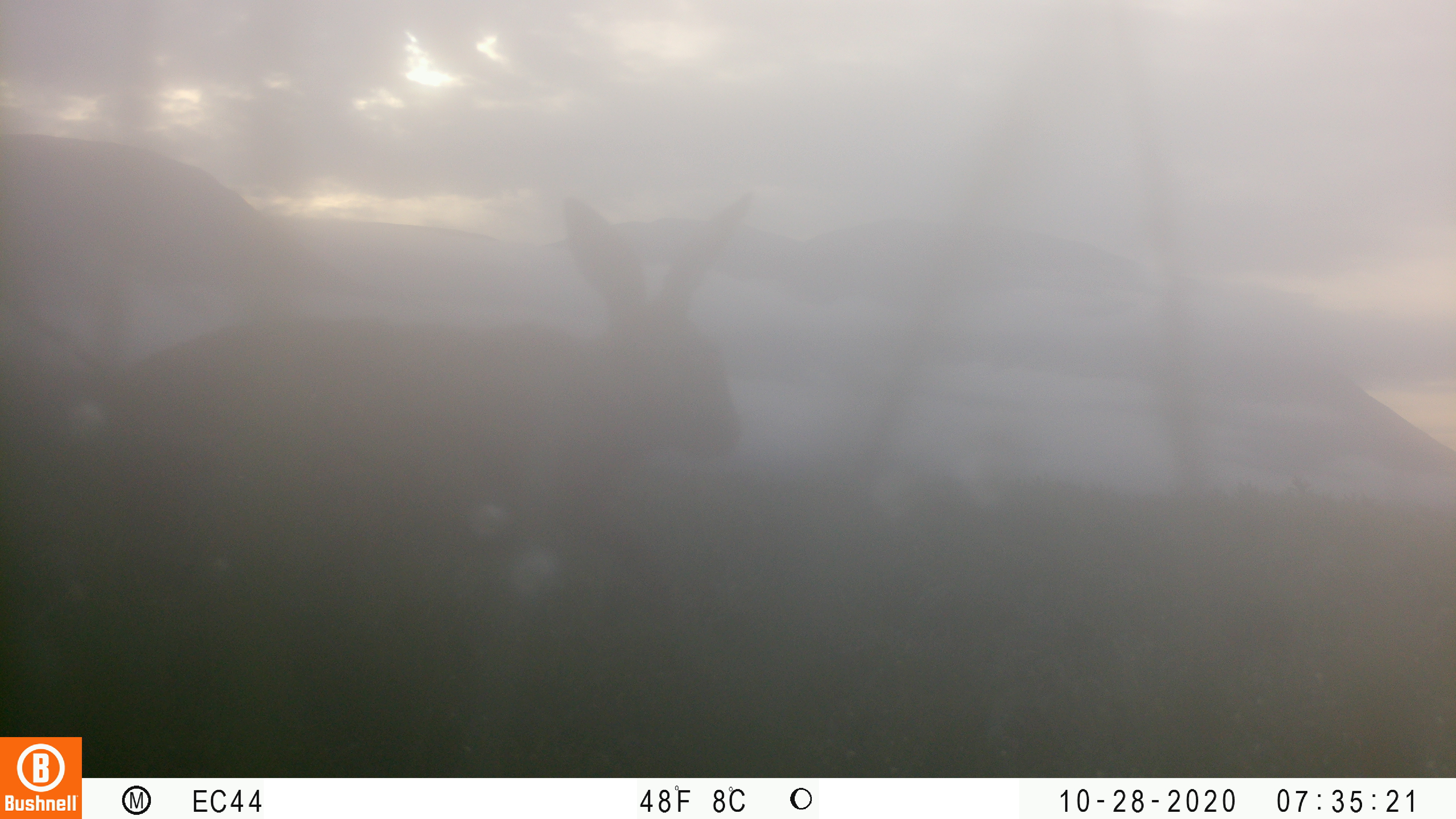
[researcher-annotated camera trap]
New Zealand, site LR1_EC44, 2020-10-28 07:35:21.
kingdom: Animalia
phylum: Chordata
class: Mammalia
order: Lagomorpha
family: Leporidae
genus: Lepus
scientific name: Lepus europaeus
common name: brown hare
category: hare